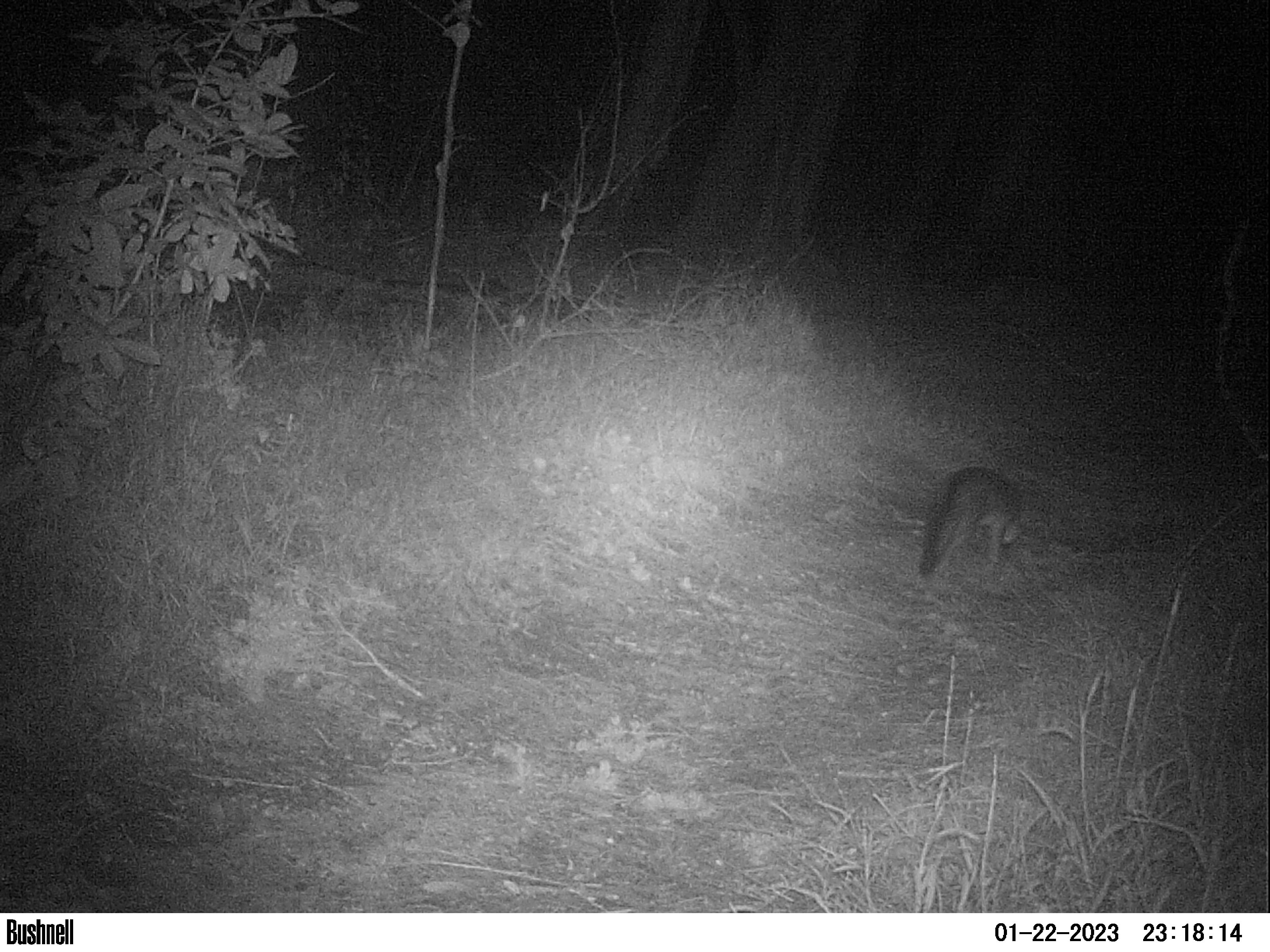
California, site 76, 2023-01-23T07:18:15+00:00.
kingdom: Animalia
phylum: Chordata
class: Mammalia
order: Carnivora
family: Canidae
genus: Urocyon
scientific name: Urocyon cinereoargenteus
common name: gray fox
Gray fox (Urocyon cinereoargenteus).